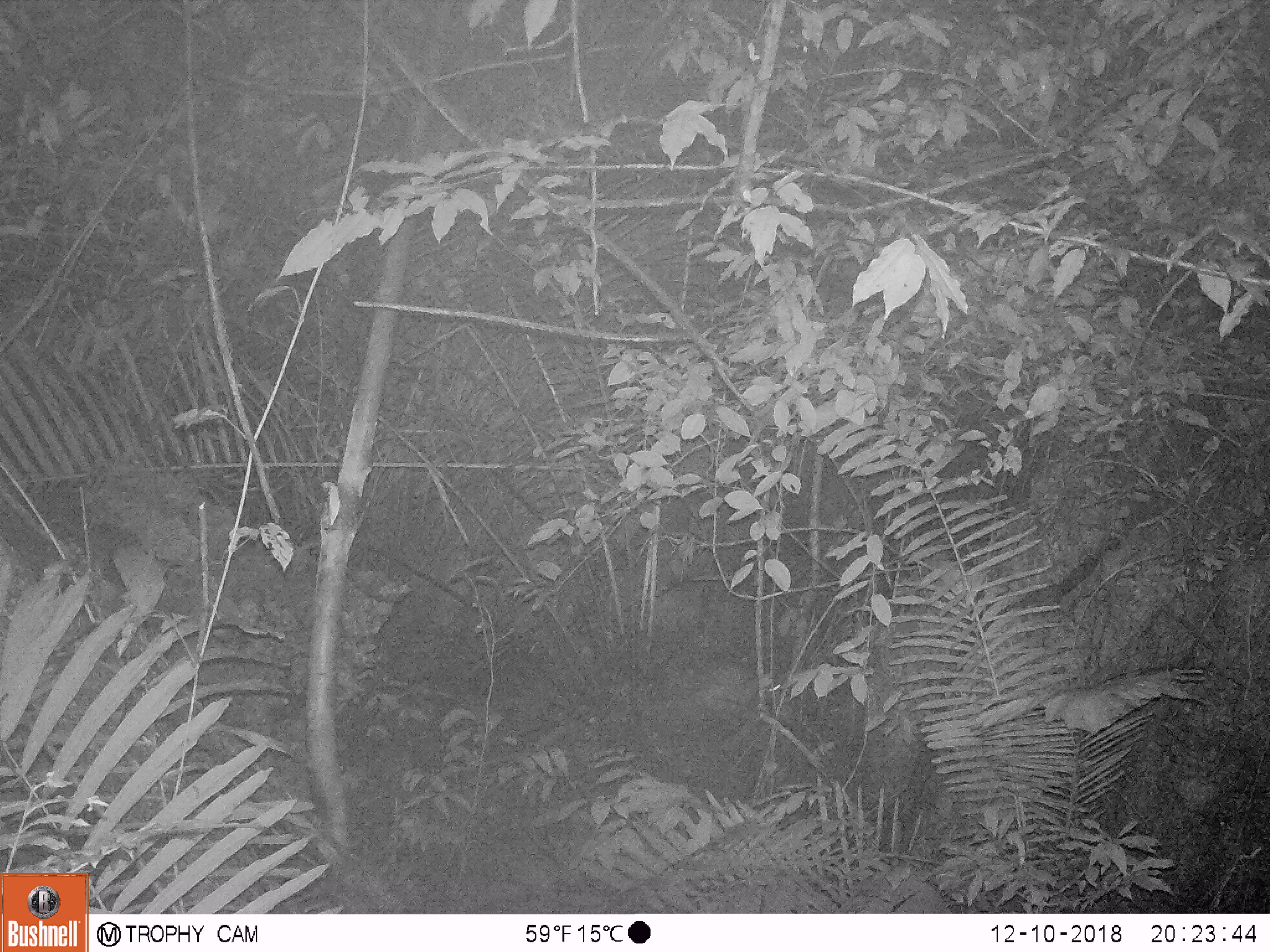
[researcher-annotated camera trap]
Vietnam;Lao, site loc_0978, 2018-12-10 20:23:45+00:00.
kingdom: Animalia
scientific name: Animalia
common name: animal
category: unidentified animal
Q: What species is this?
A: Unidentified animal (animal) (Animalia).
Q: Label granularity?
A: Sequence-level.